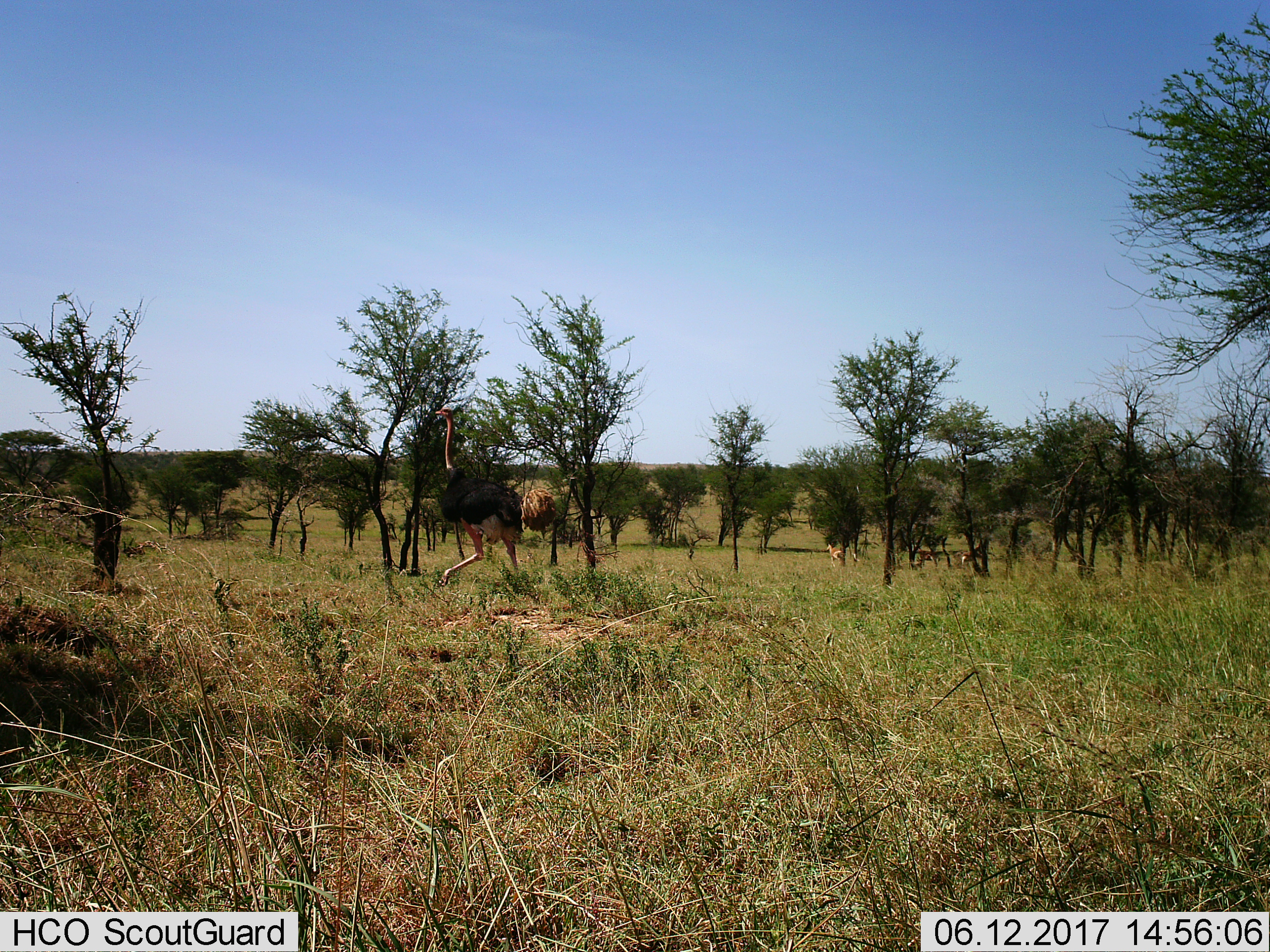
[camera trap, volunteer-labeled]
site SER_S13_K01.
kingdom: Animalia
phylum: Chordata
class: Aves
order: Struthioniformes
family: Struthionidae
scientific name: Struthionidae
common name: ostrich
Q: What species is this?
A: Ostrich (Struthionidae).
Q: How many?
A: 1.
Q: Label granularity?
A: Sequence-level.